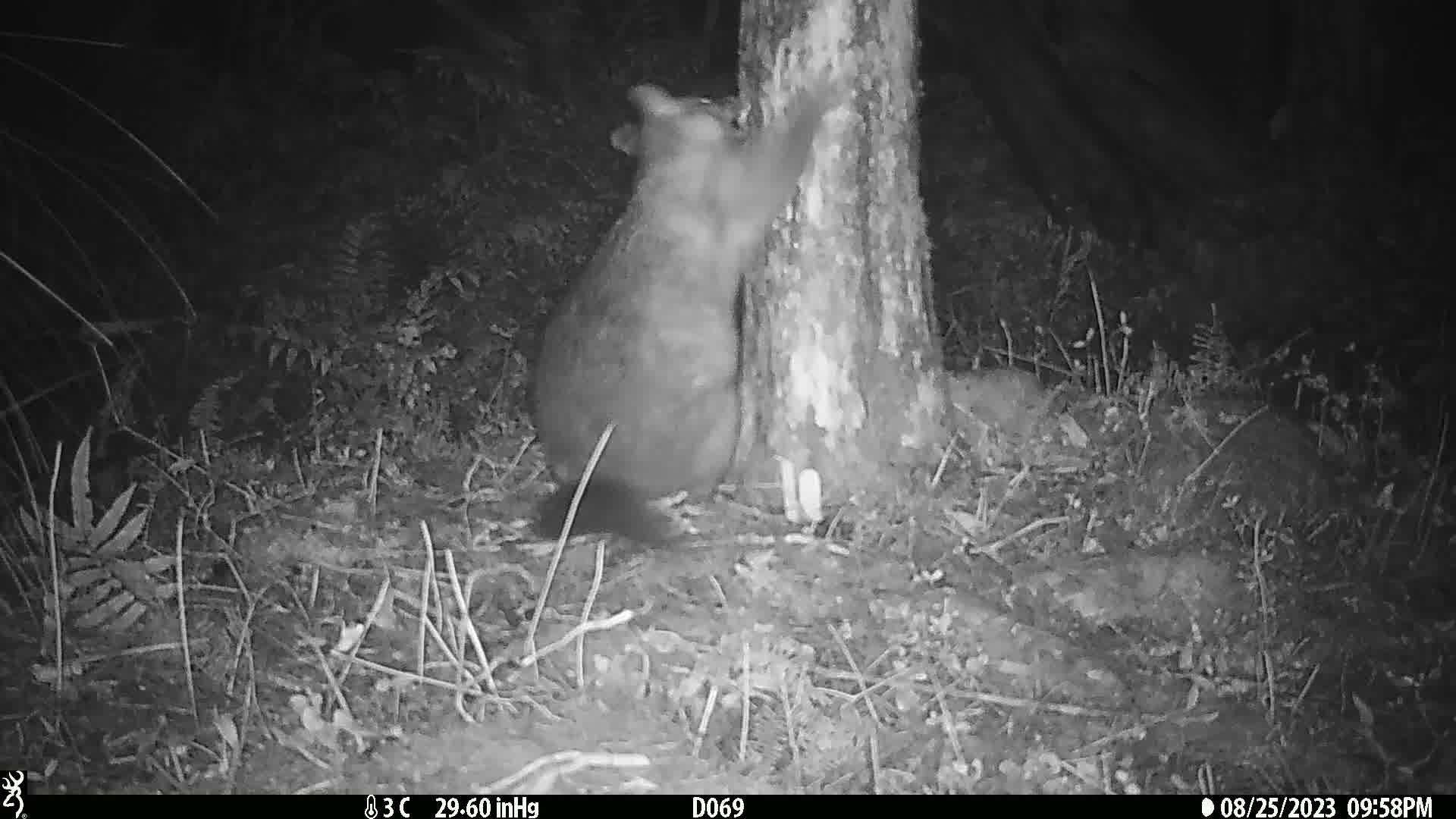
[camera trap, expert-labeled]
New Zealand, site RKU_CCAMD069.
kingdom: Animalia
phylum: Chordata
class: Mammalia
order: Diprotodontia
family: Phalangeridae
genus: Trichosurus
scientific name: Trichosurus vulpecula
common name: common brushtail possum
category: possum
Possum (common brushtail possum) (Trichosurus vulpecula).